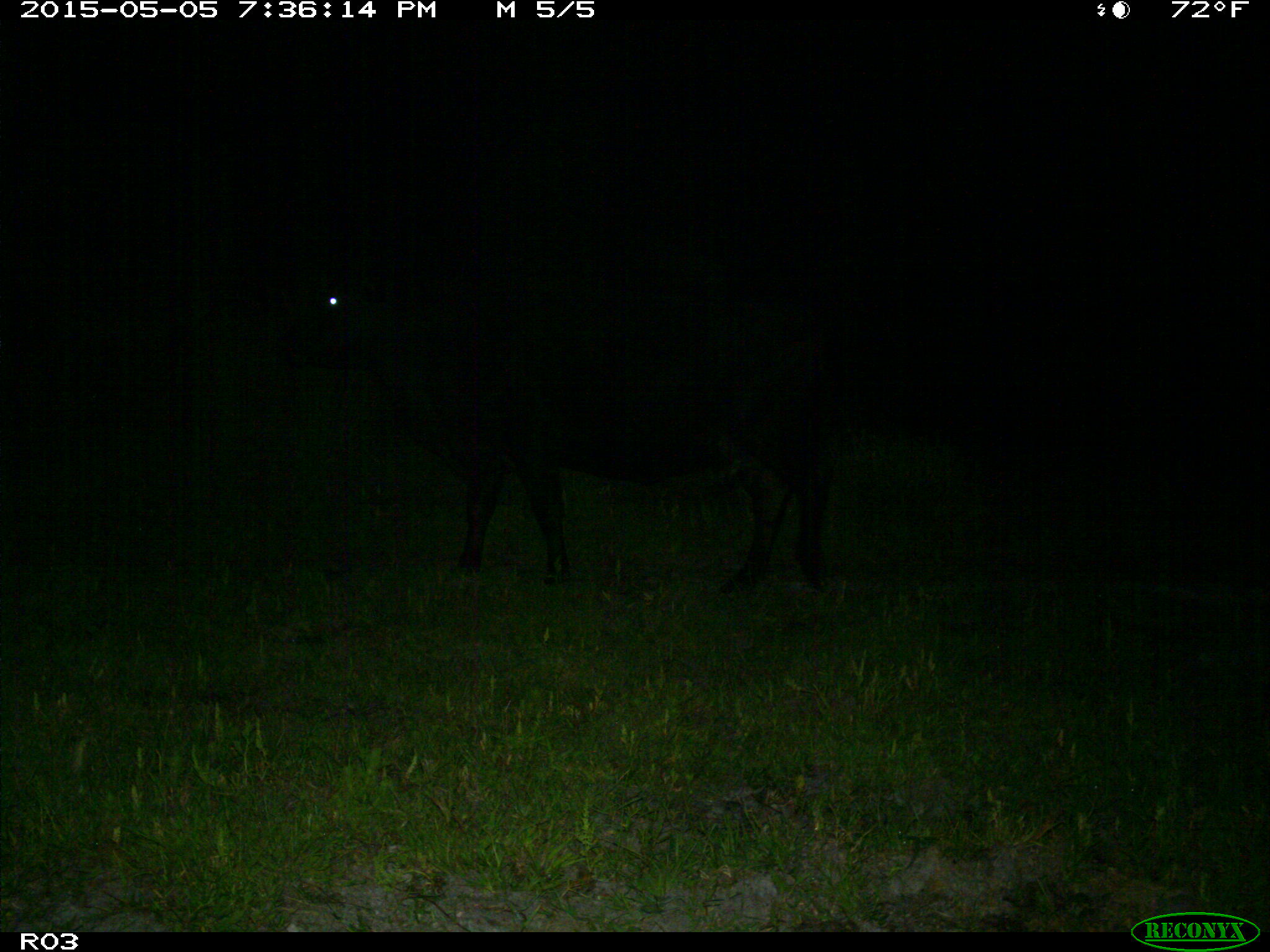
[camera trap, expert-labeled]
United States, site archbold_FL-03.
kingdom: Animalia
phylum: Chordata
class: Mammalia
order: Artiodactyla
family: Bovidae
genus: Bos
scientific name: Bos taurus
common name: domestic cow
Bos taurus (domestic cow).